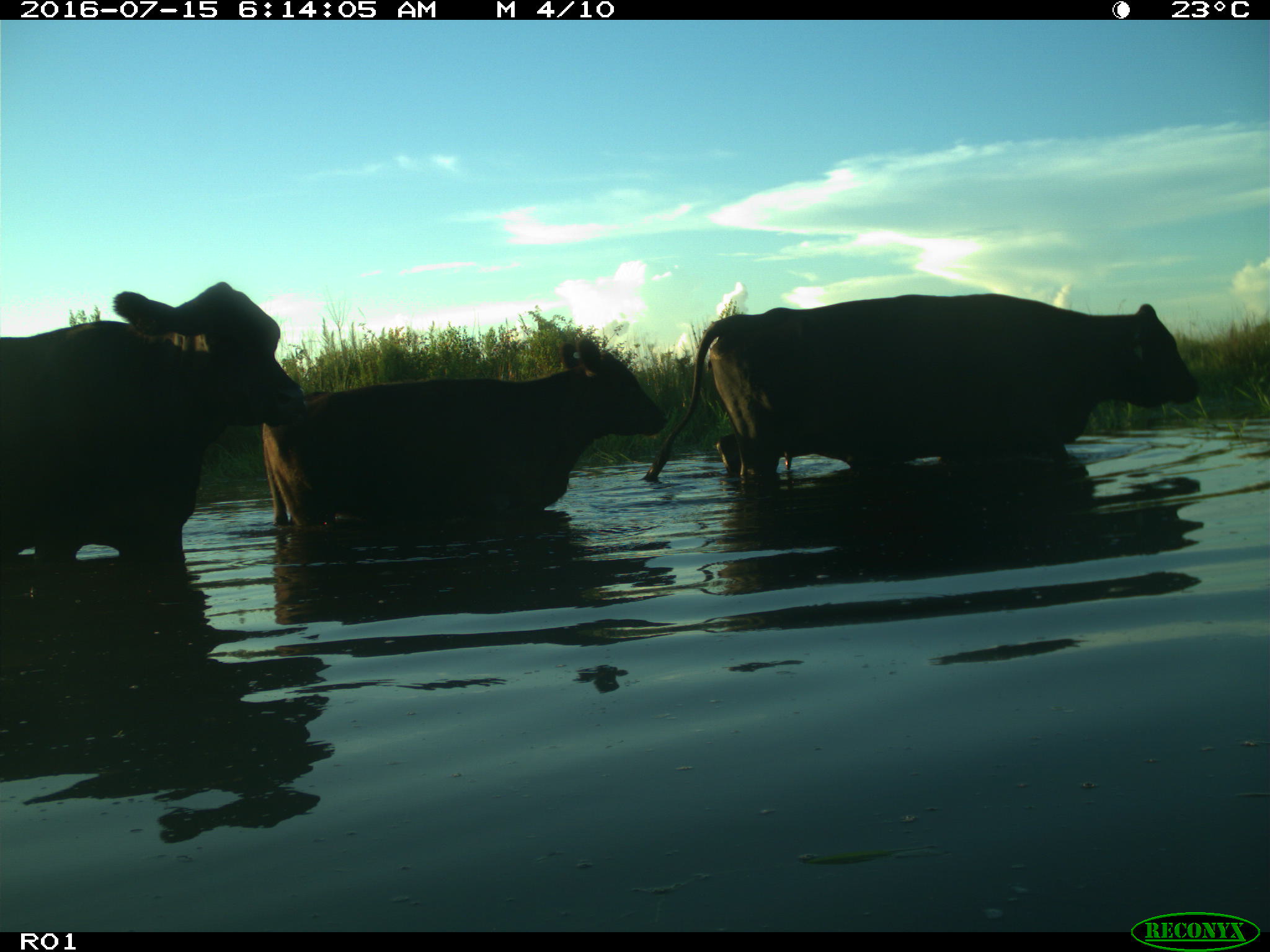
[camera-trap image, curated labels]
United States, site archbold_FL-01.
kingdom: Animalia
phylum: Chordata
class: Mammalia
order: Artiodactyla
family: Bovidae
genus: Bos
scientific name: Bos taurus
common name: domestic cow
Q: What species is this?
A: Bos taurus (domestic cow).